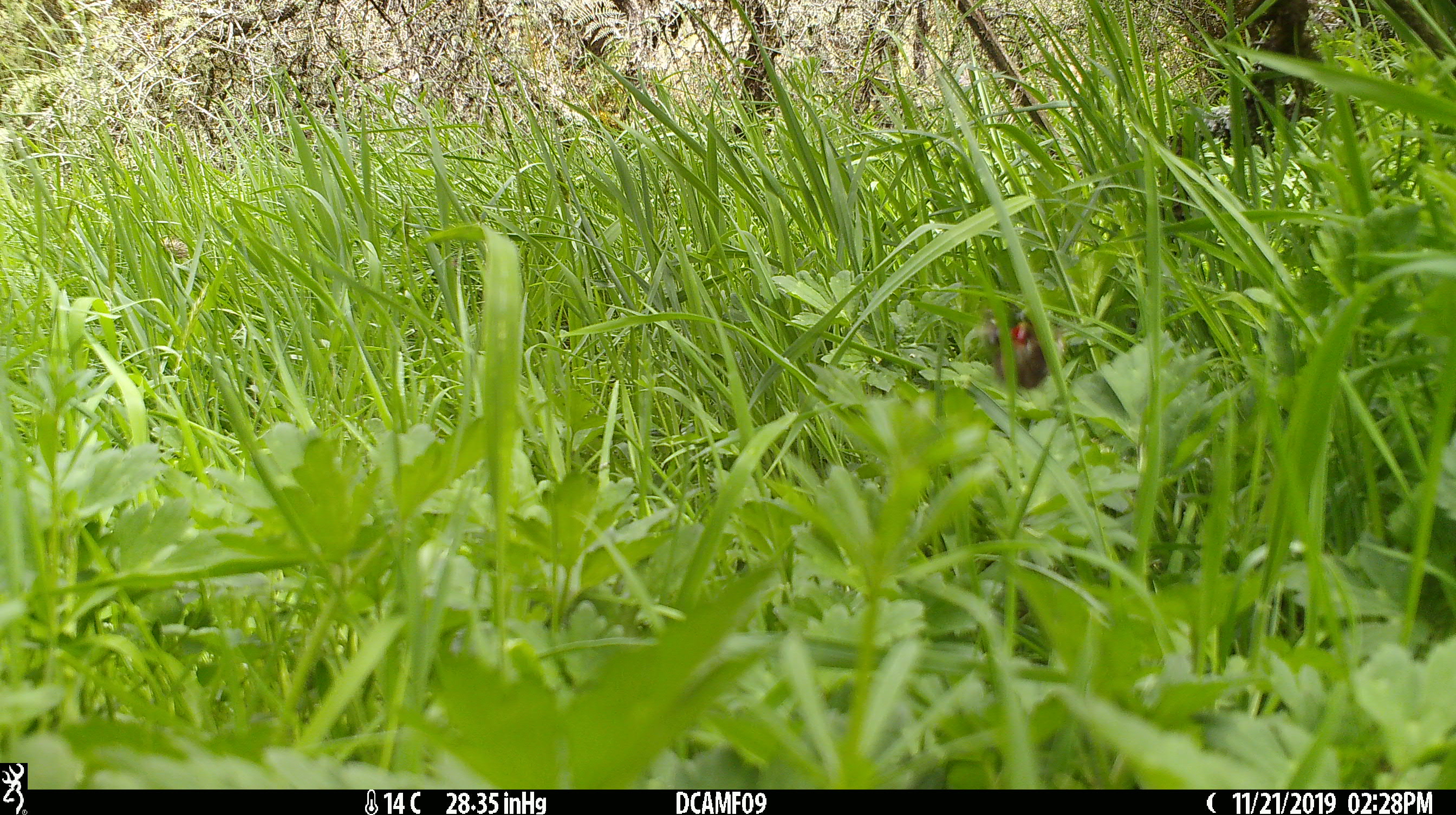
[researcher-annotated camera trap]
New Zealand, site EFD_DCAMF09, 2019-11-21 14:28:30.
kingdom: Animalia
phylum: Arthropoda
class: Insecta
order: Lepidoptera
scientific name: Lepidoptera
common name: moth